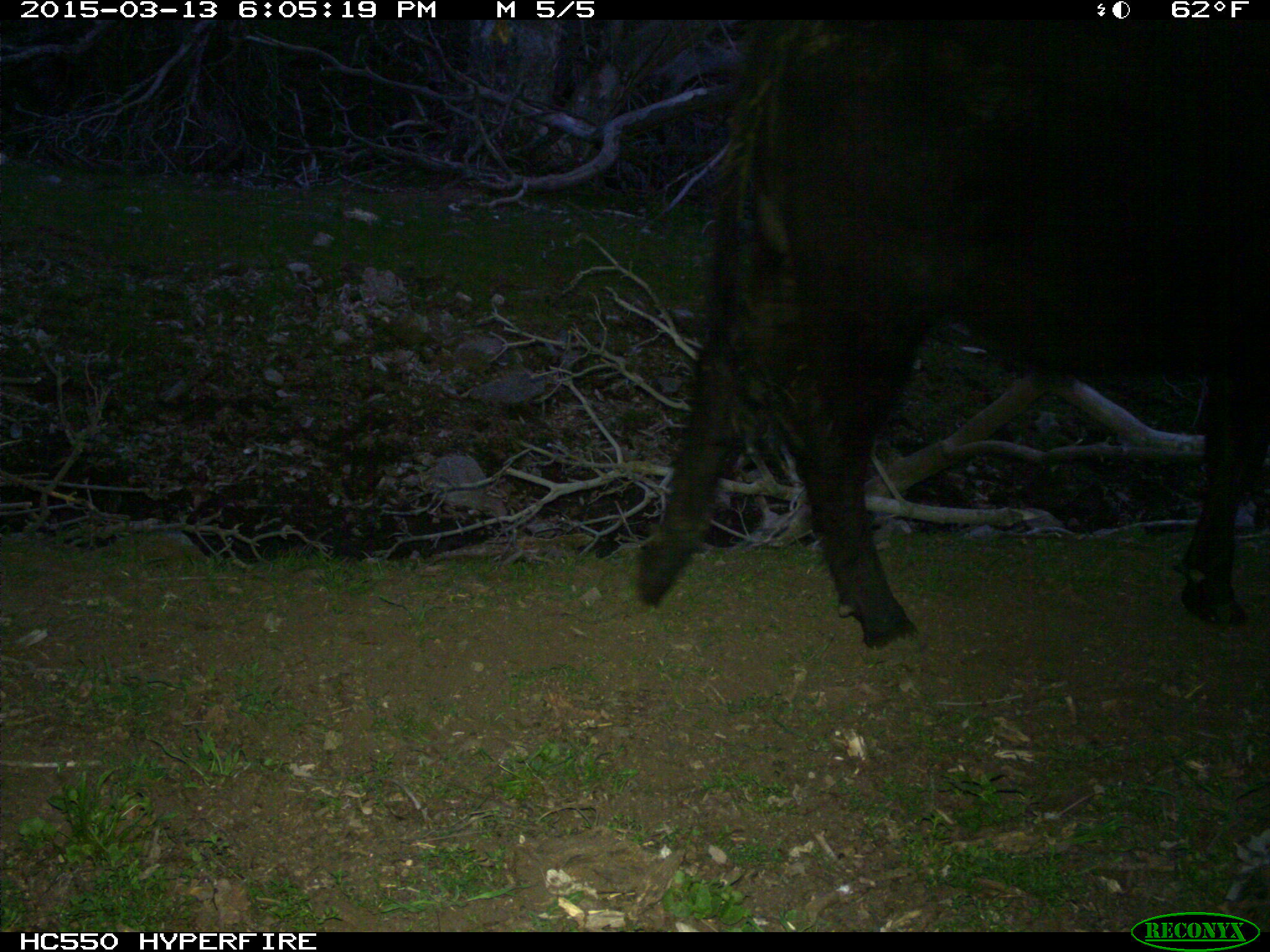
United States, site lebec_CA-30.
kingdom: Animalia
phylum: Chordata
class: Mammalia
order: Artiodactyla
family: Bovidae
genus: Bos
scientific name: Bos taurus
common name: domestic cow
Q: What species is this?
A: Bos taurus (domestic cow).